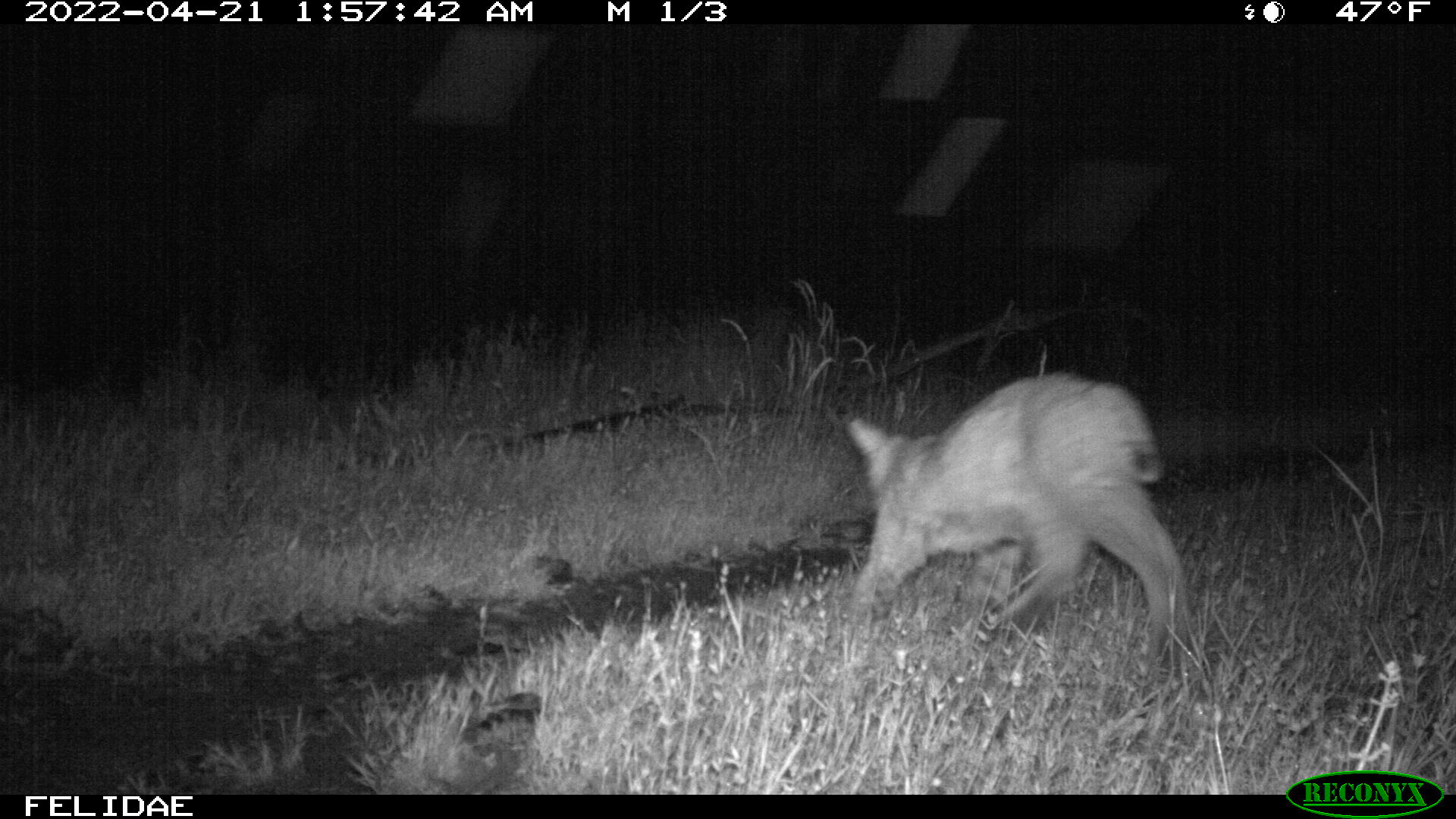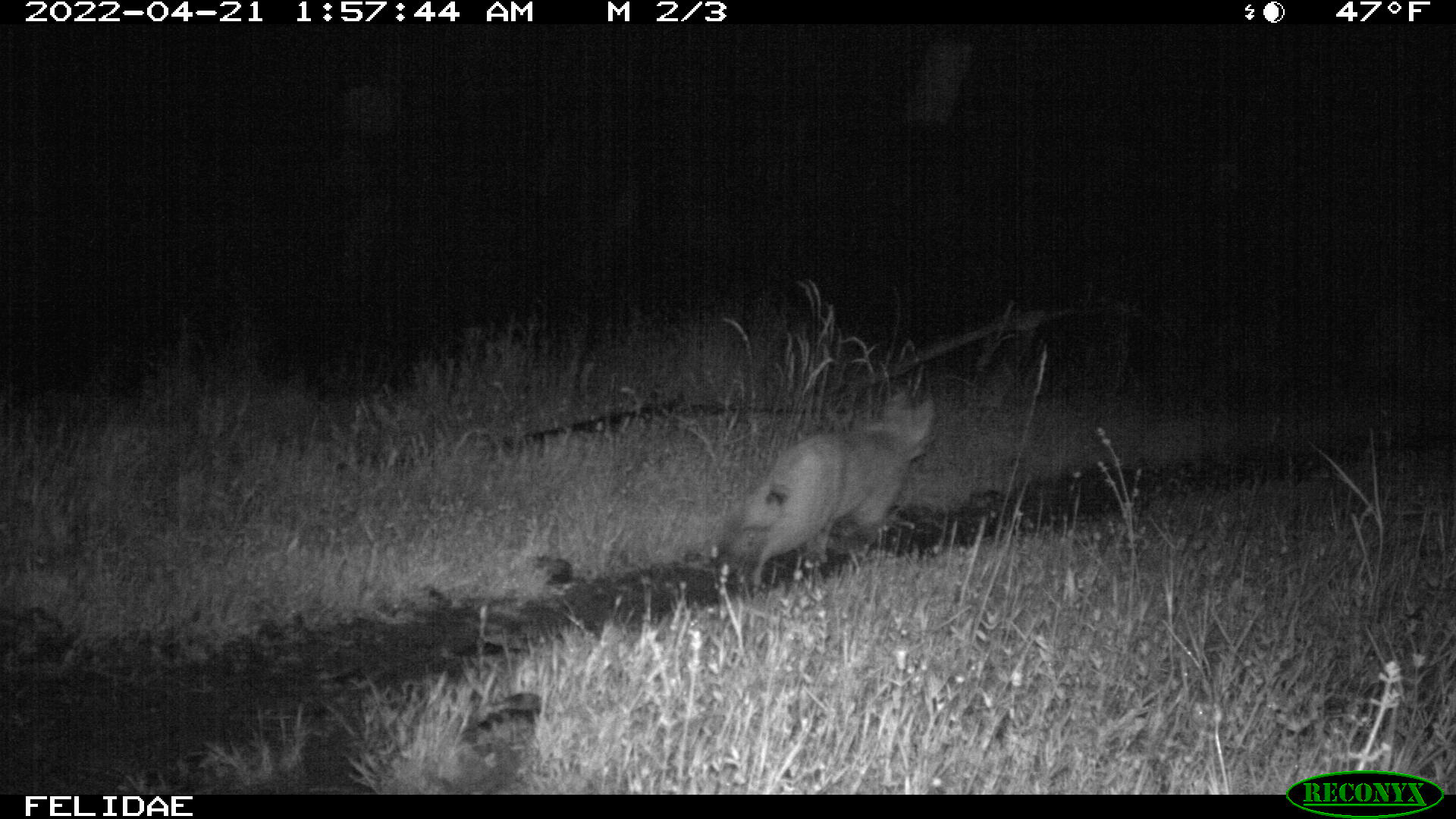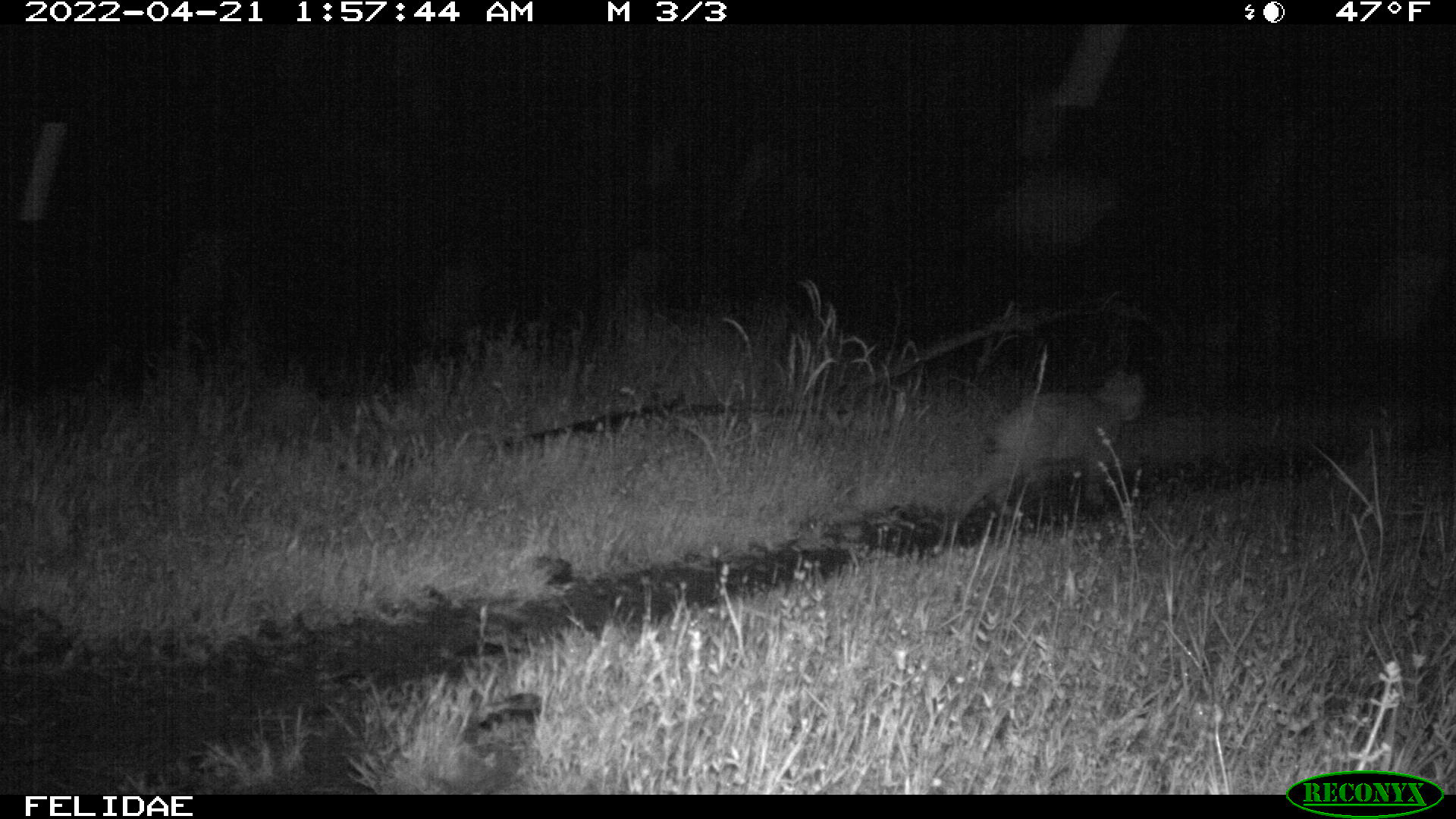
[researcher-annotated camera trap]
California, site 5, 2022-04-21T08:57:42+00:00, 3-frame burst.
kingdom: Animalia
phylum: Chordata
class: Mammalia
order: Carnivora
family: Felidae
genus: Lynx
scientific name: Lynx rufus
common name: bobcat